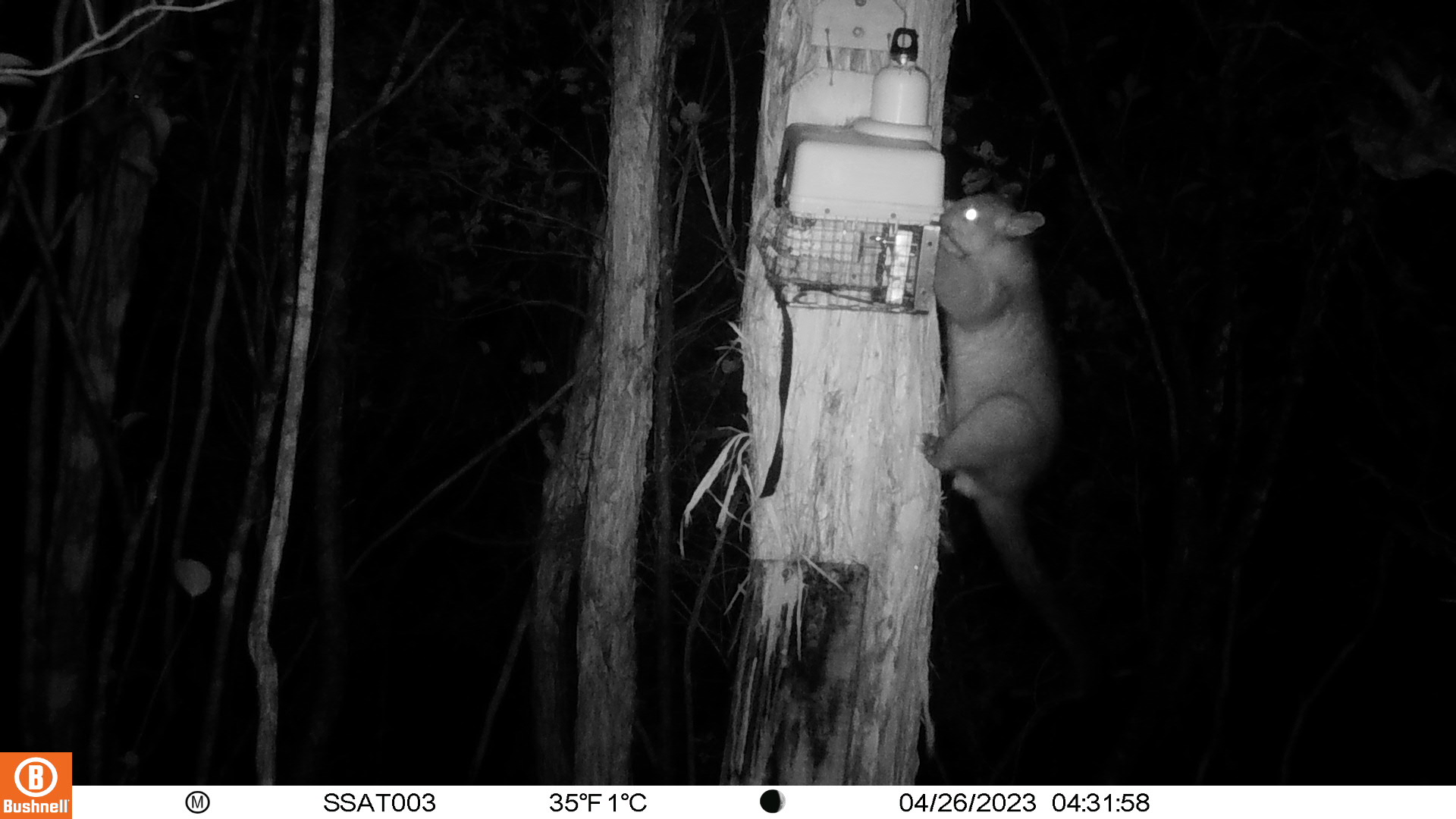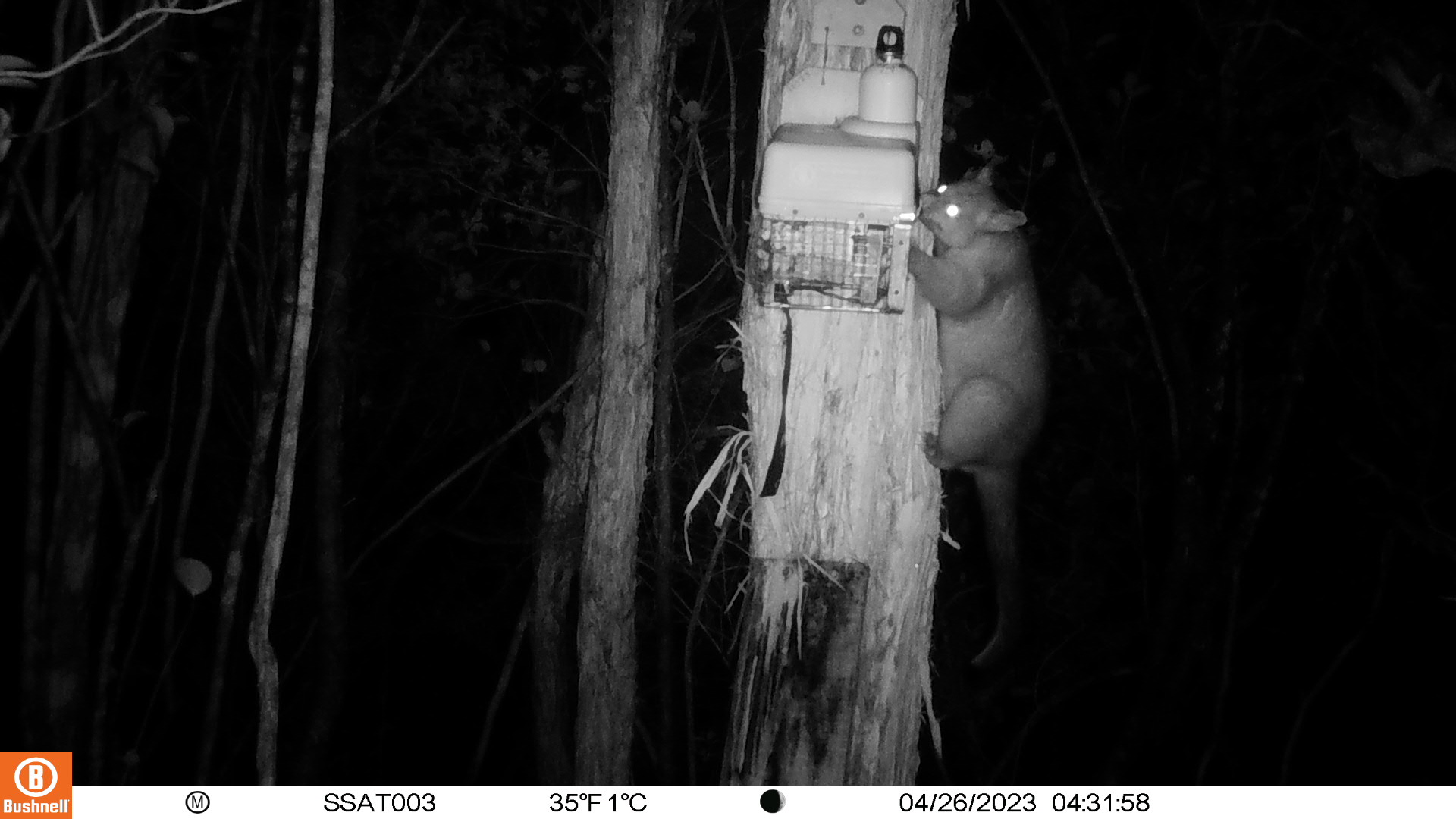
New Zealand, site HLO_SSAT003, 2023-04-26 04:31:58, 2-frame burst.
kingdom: Animalia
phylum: Chordata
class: Mammalia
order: Diprotodontia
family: Phalangeridae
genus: Trichosurus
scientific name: Trichosurus vulpecula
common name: common brushtail possum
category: possum